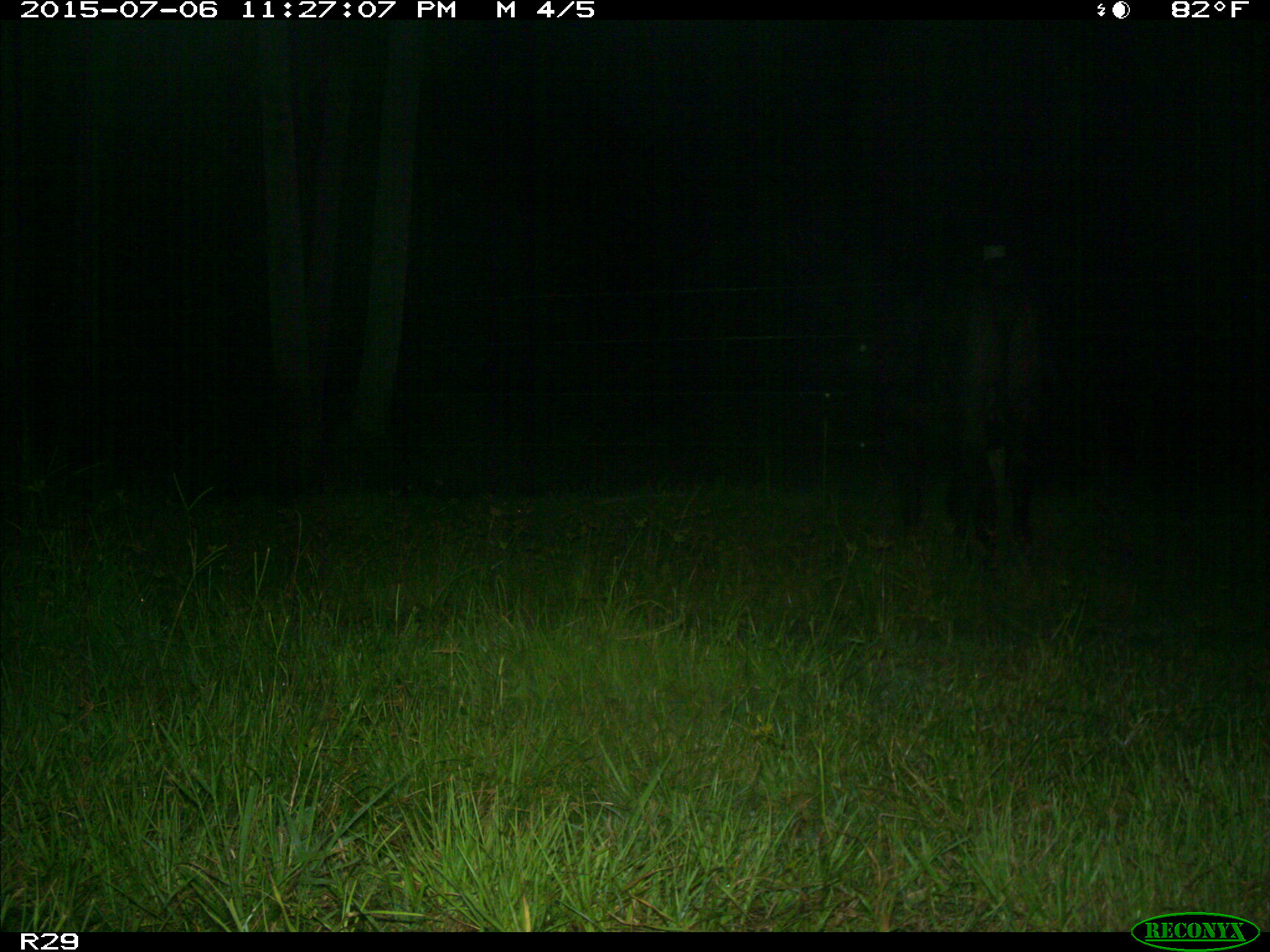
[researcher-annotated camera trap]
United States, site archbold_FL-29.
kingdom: Animalia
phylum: Chordata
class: Mammalia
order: Artiodactyla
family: Bovidae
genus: Bos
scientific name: Bos taurus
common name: domestic cow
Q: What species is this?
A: Bos taurus (domestic cow).